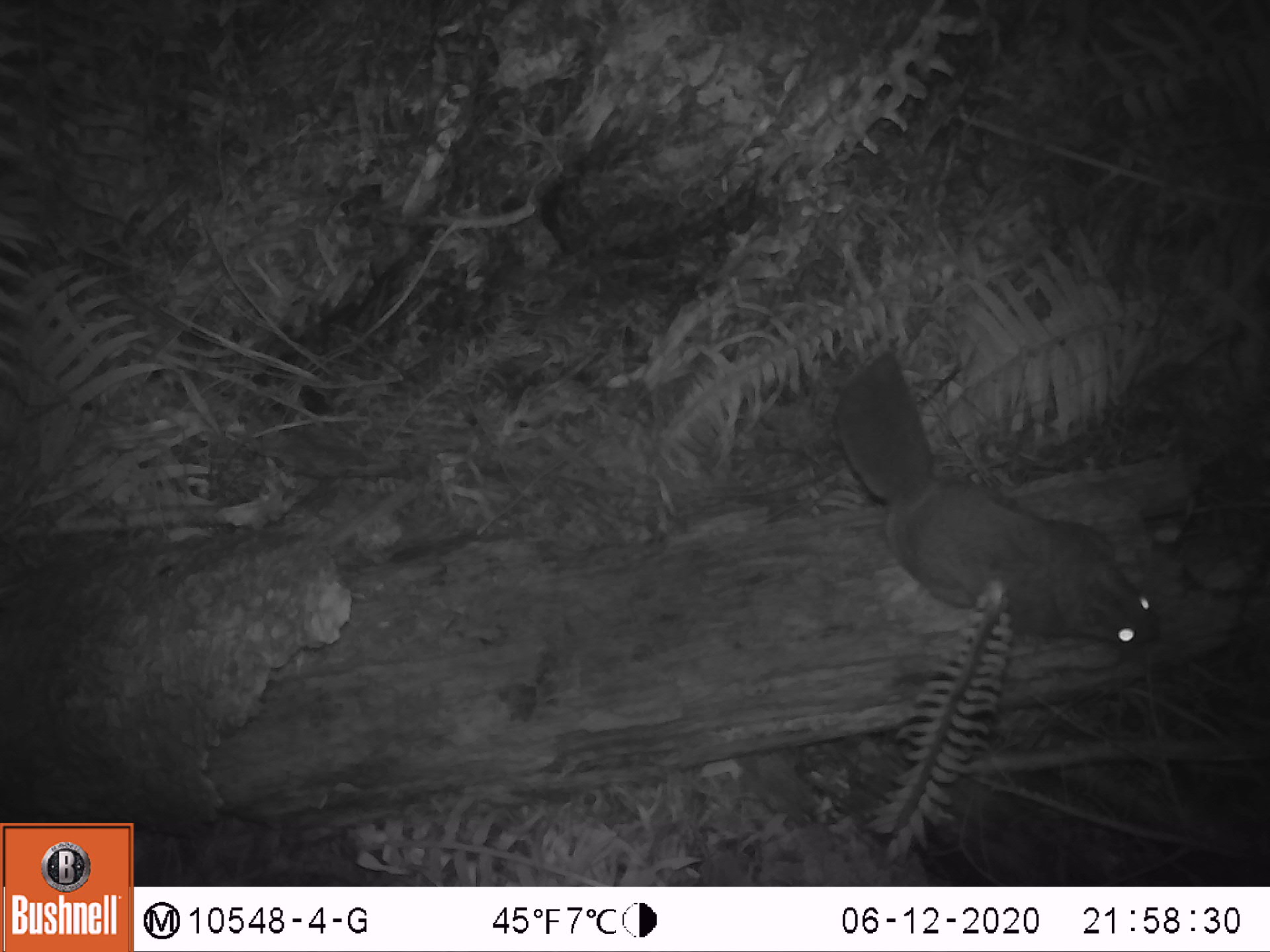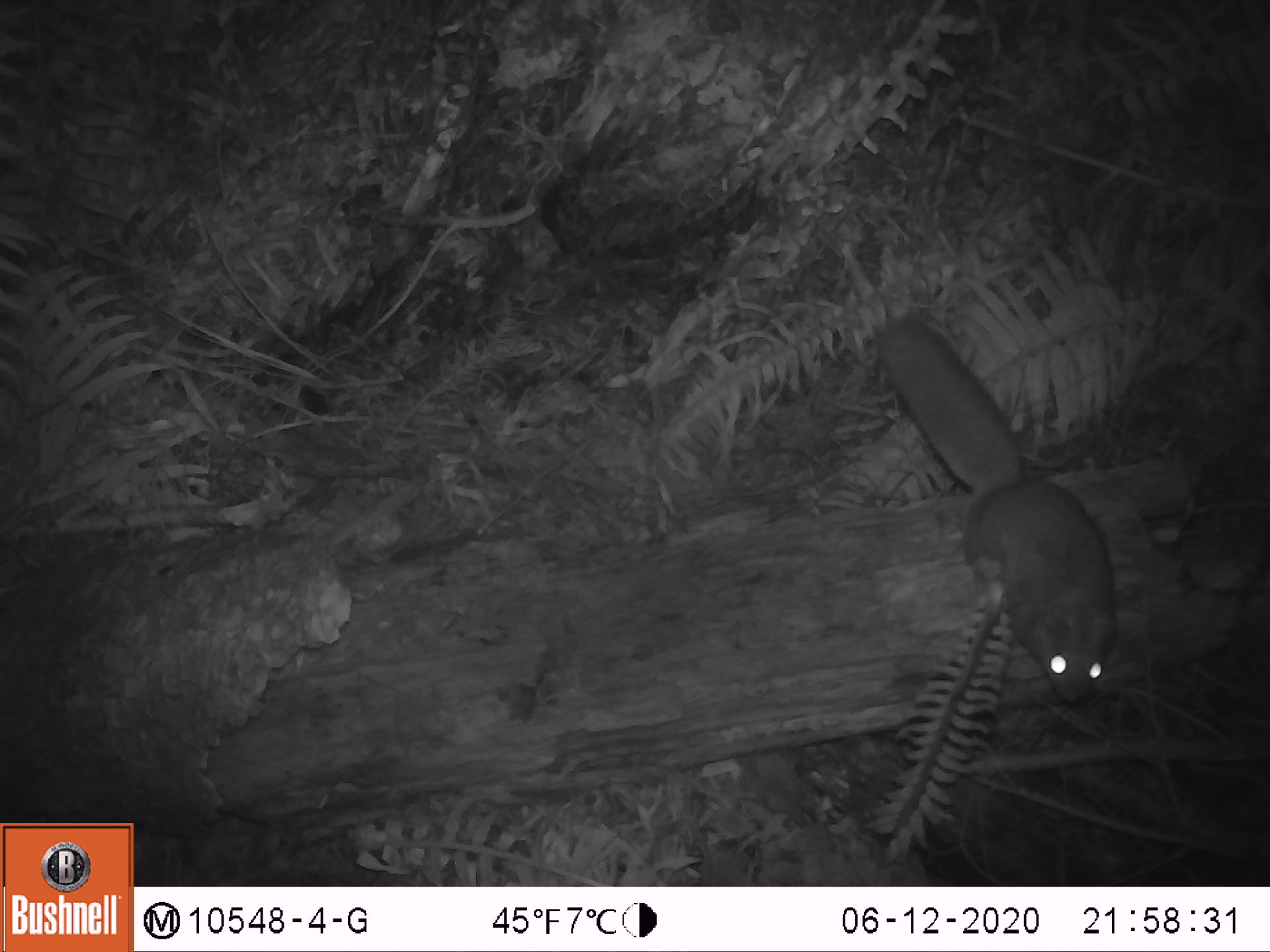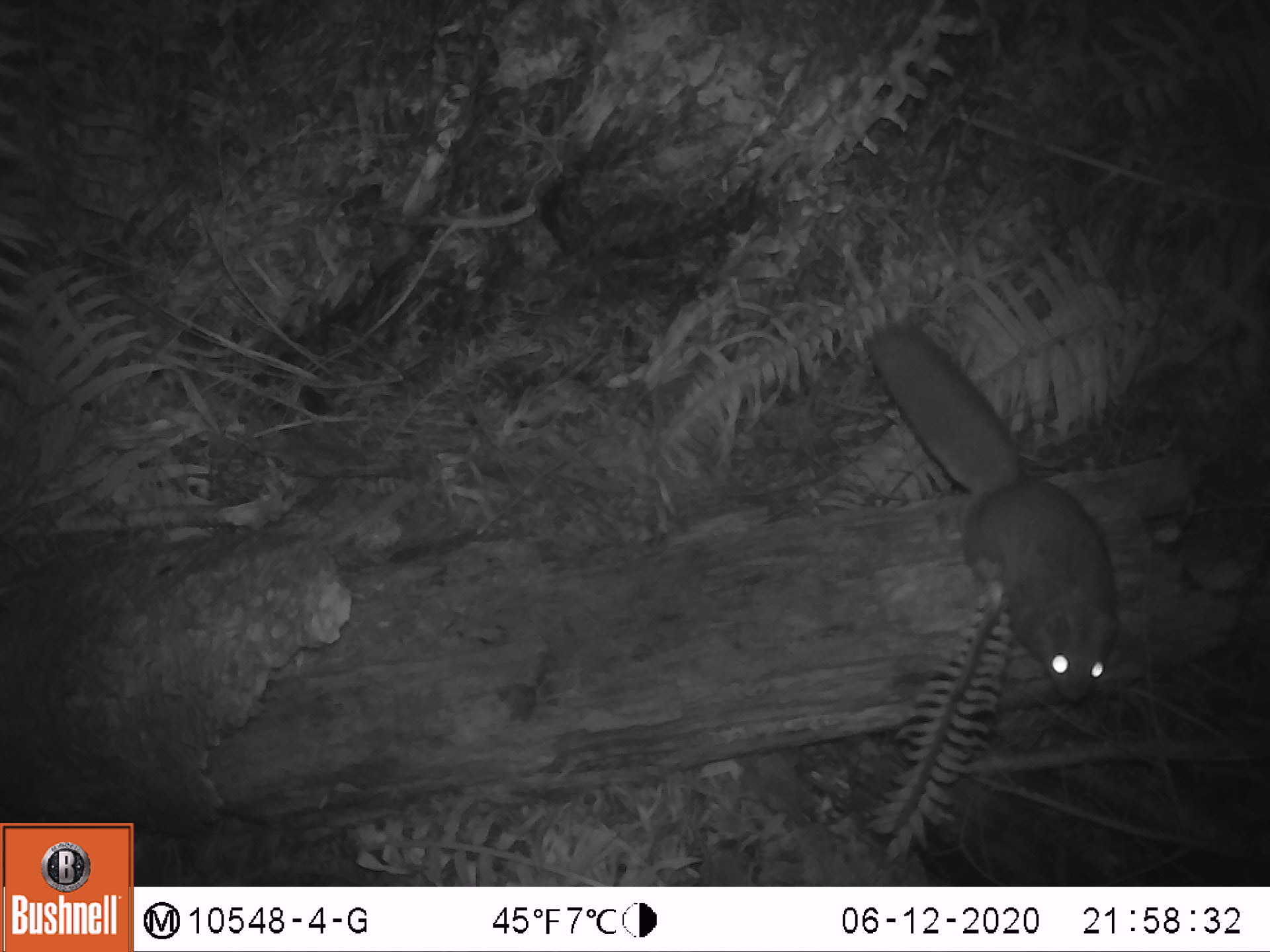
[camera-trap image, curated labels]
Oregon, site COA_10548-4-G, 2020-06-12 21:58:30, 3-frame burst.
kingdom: Animalia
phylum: Chordata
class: Mammalia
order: Rodentia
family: Sciuridae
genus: Glaucomys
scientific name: Glaucomys oregonensis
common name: humboldt's flying squirrel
Humboldt's flying squirrel (Glaucomys oregonensis).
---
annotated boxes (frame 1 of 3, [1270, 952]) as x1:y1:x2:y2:
humboldt's flying squirrel: 814:332:1180:660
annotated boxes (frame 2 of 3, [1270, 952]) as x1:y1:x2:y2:
humboldt's flying squirrel: 864:307:1130:718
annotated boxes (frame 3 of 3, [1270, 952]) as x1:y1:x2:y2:
humboldt's flying squirrel: 854:311:1131:716